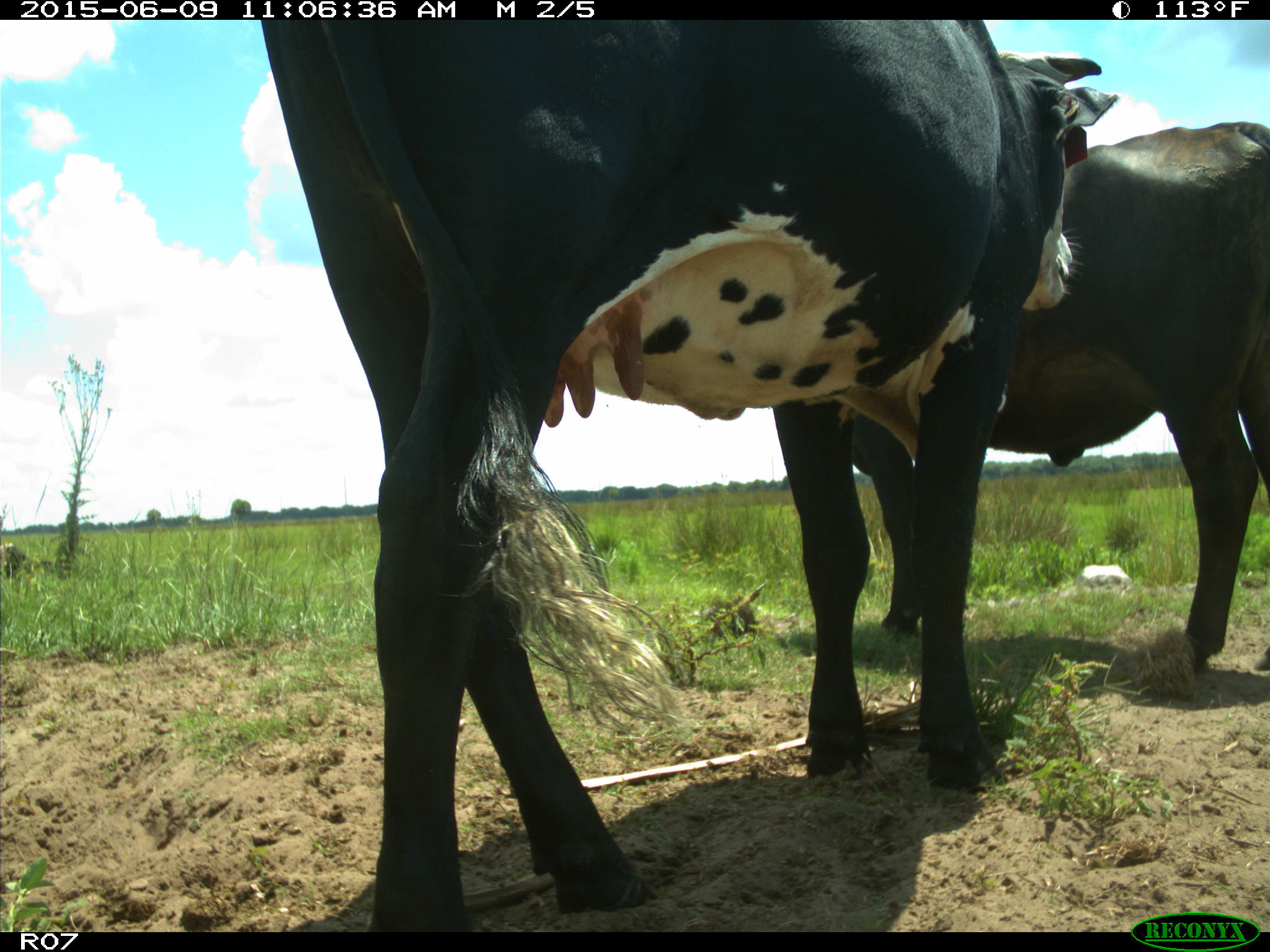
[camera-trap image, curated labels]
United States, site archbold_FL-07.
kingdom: Animalia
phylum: Chordata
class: Mammalia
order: Artiodactyla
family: Bovidae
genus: Bos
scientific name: Bos taurus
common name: domestic cow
Bos taurus (domestic cow).